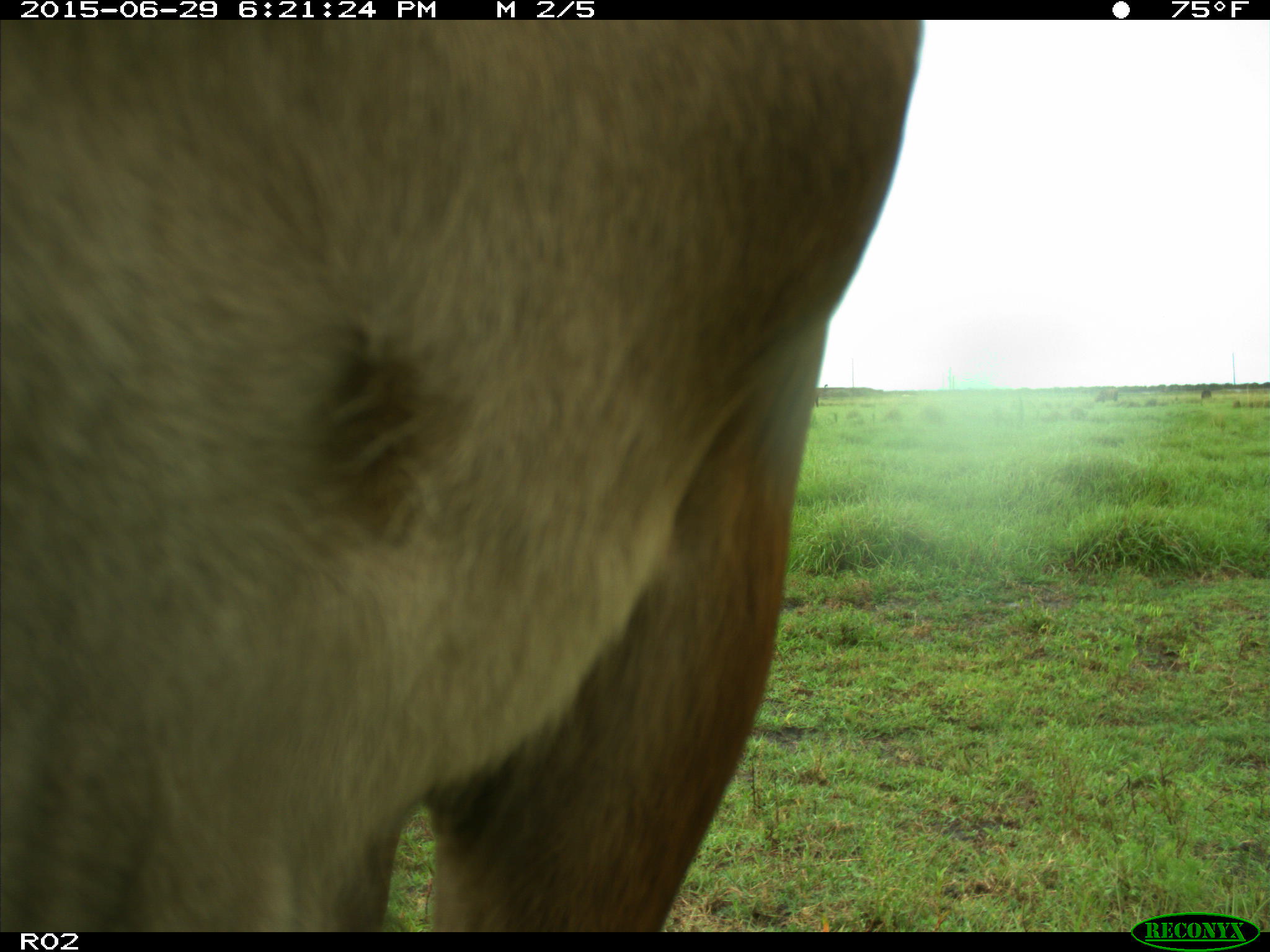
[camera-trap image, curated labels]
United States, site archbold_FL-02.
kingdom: Animalia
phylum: Chordata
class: Mammalia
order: Artiodactyla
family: Bovidae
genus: Bos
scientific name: Bos taurus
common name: domestic cow